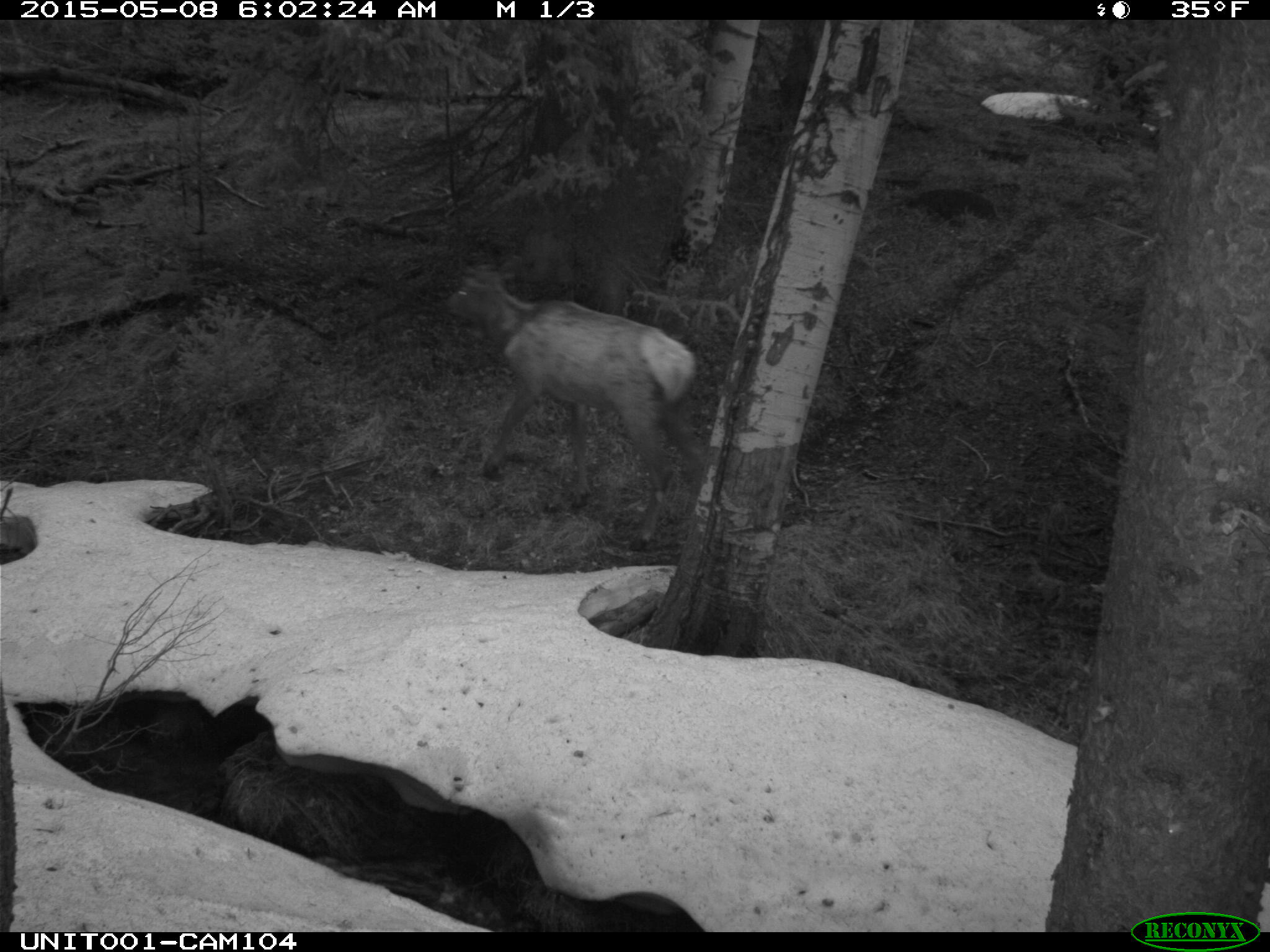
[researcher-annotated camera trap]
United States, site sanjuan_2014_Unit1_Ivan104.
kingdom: Animalia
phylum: Chordata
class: Mammalia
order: Artiodactyla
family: Cervidae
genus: Cervus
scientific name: Cervus elaphus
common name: red deer